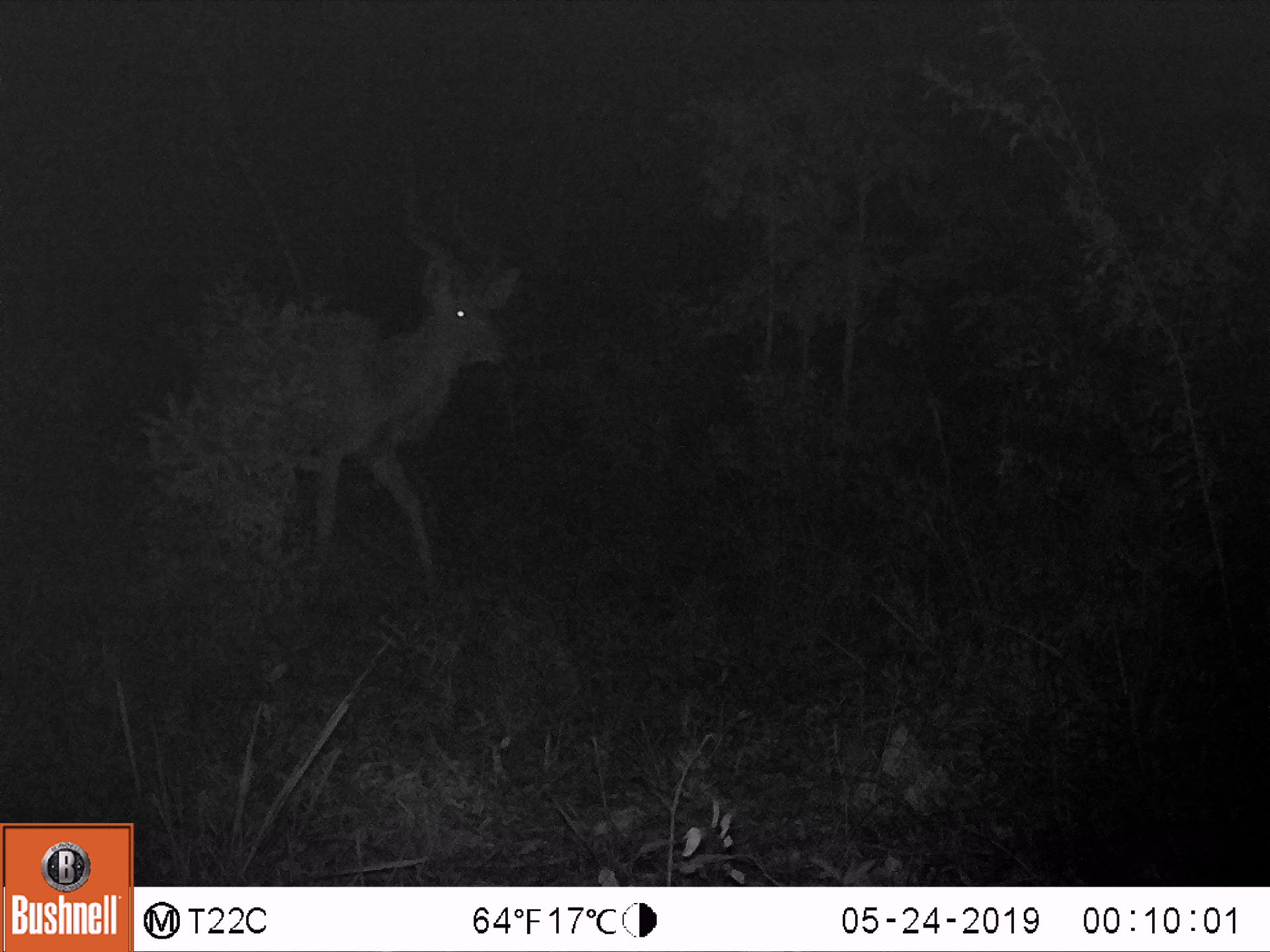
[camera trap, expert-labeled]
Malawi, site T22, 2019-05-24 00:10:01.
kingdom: Animalia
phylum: Chordata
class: Mammalia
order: Artiodactyla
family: Bovidae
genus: Tragelaphus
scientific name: Tragelaphus strepsiceros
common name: greater kudu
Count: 1.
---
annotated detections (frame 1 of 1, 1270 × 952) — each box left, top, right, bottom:
greater kudu: 147, 165, 543, 626